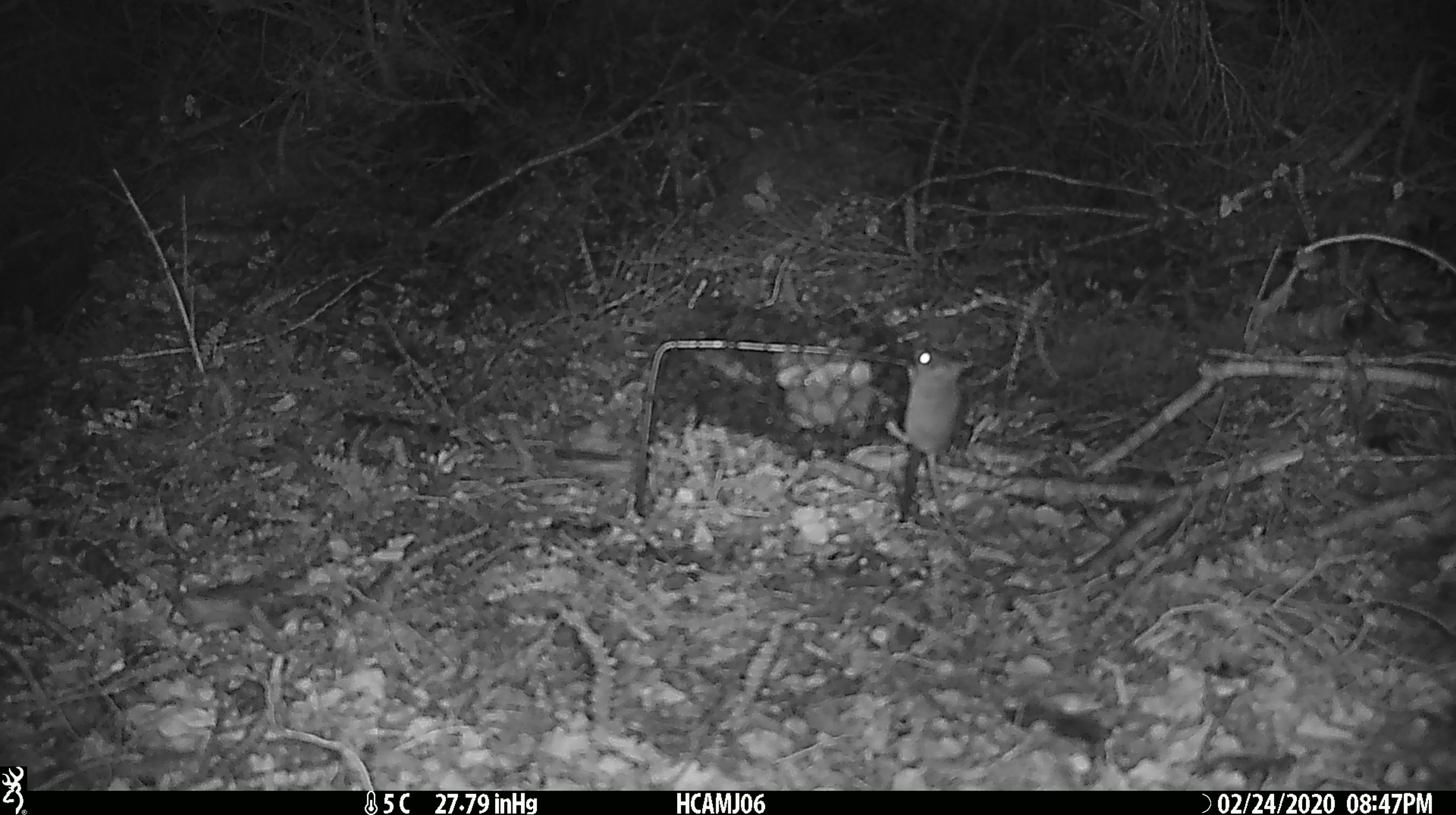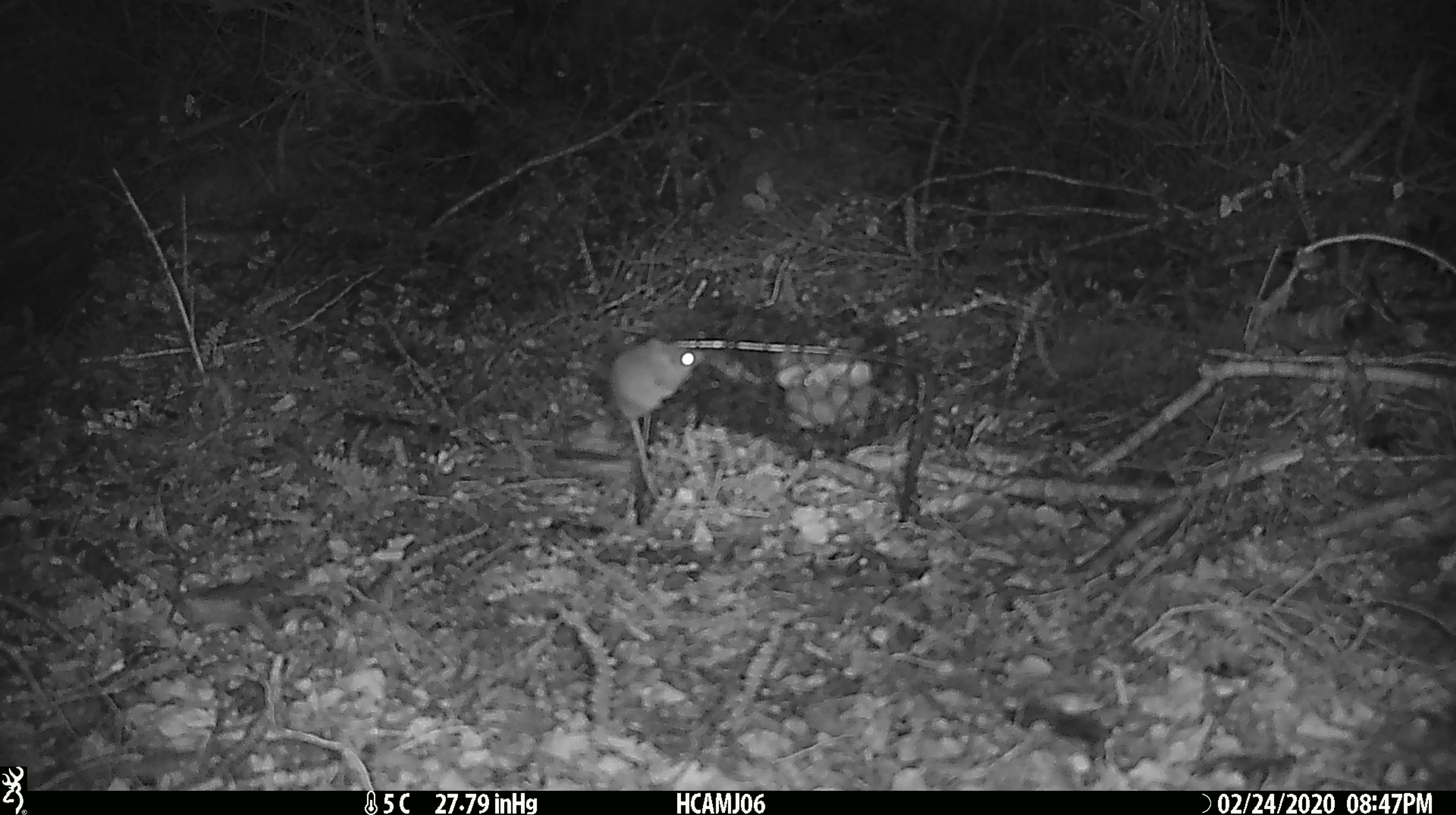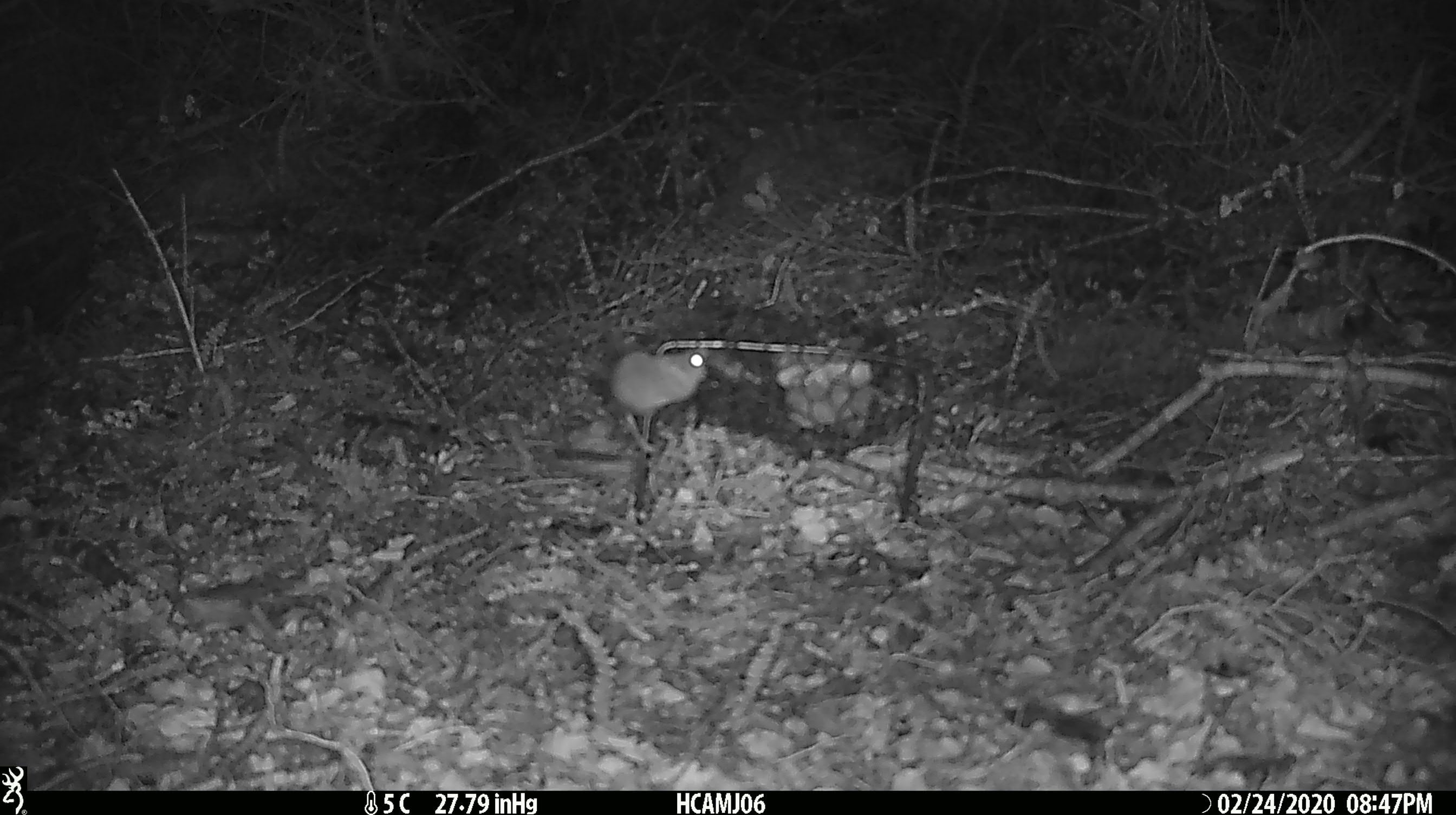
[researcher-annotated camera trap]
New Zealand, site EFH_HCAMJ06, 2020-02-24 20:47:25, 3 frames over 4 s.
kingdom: Animalia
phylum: Chordata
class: Mammalia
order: Rodentia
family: Muridae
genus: Mus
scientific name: Mus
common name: mouse